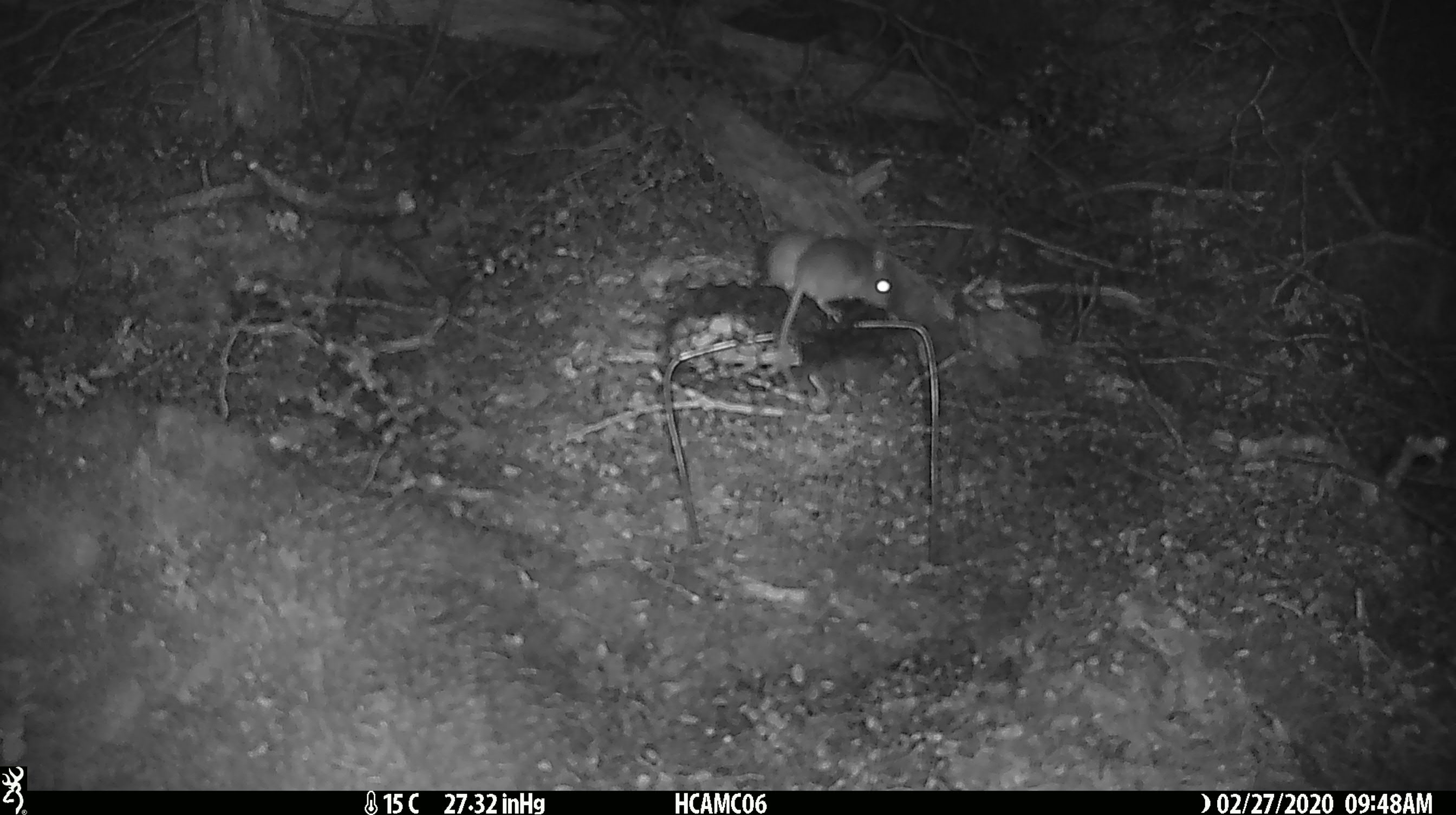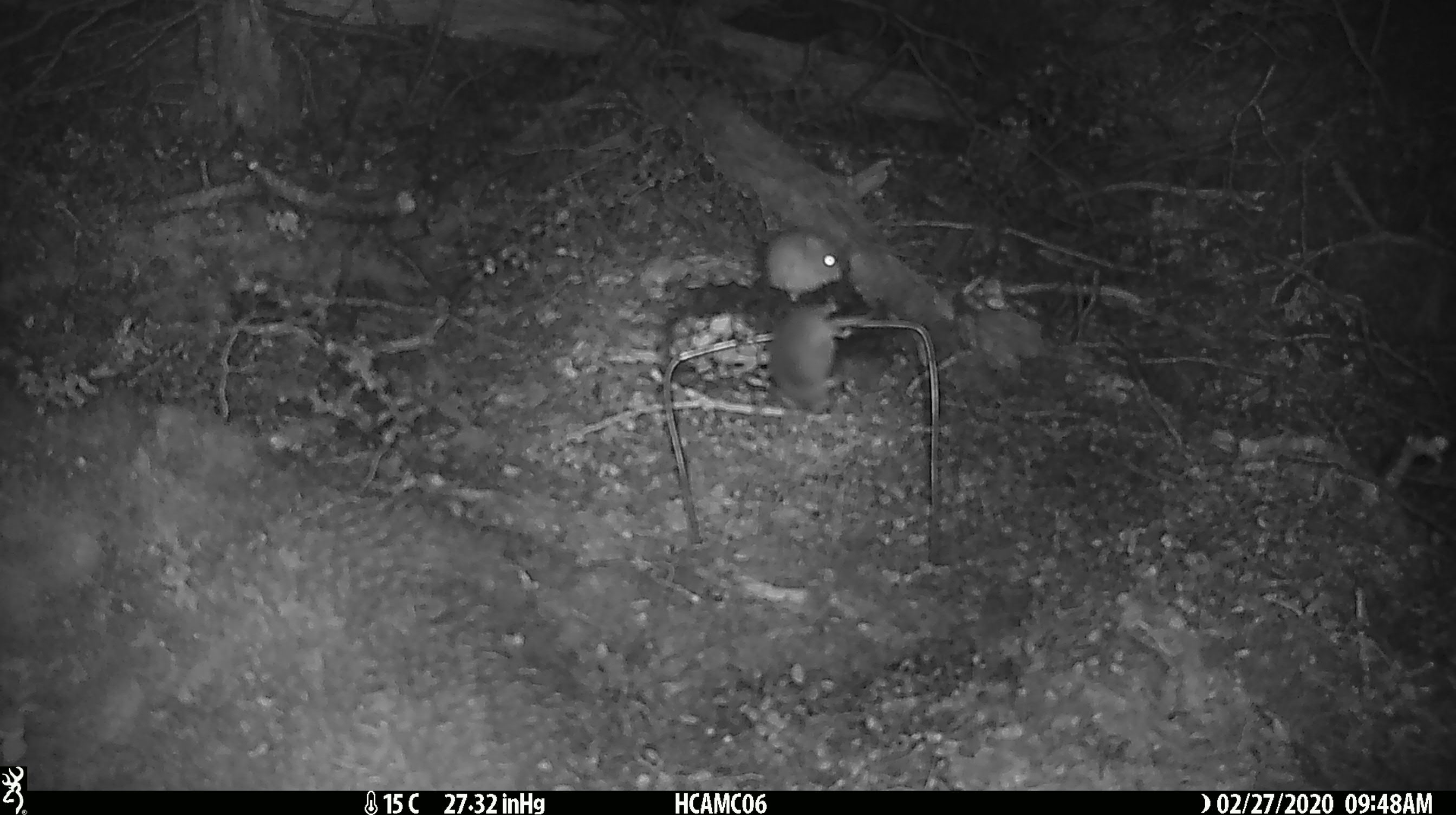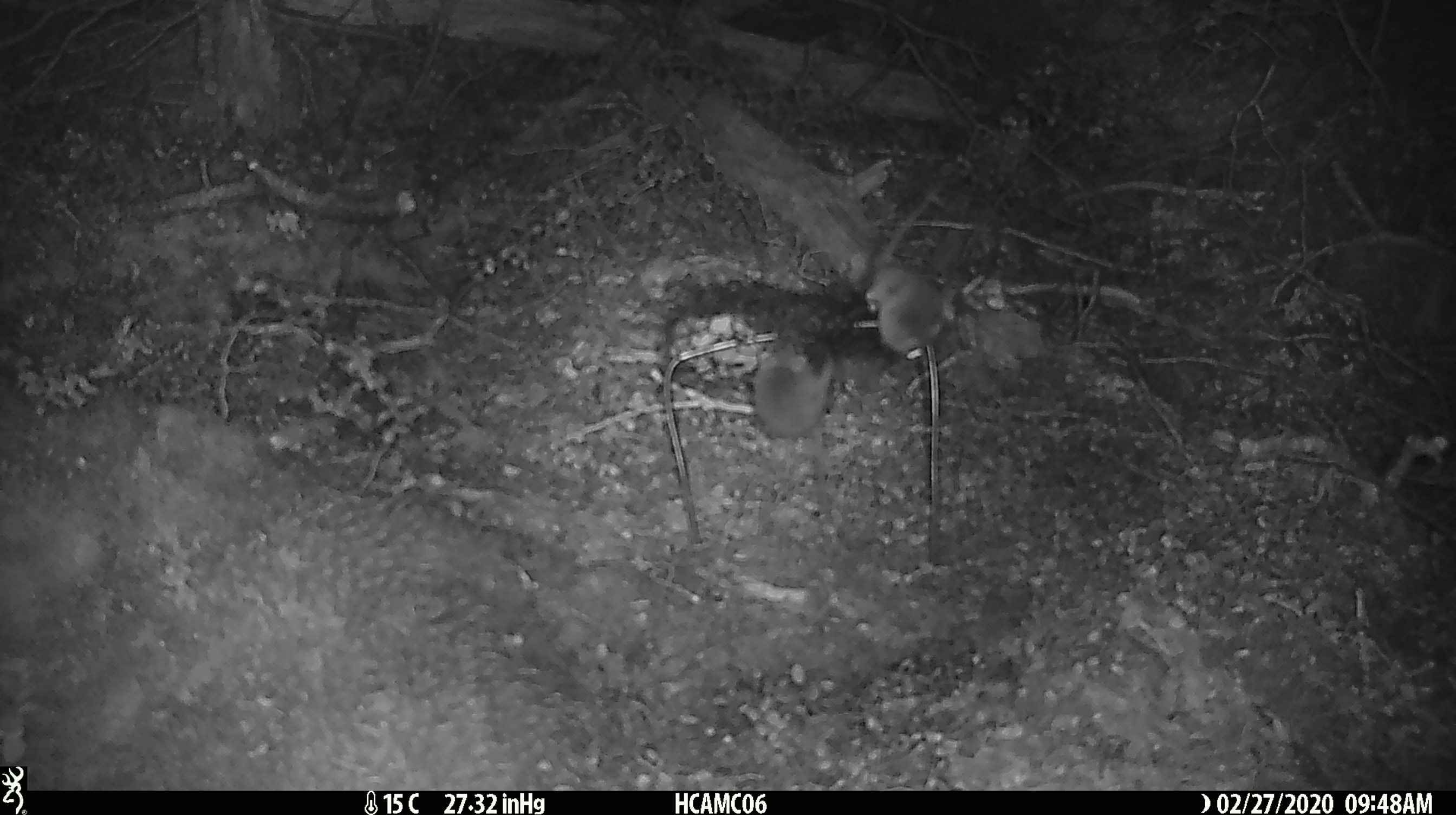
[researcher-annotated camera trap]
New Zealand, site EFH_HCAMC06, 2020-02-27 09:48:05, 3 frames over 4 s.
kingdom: Animalia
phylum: Chordata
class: Mammalia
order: Rodentia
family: Muridae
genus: Mus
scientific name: Mus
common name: mouse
Mouse (Mus).